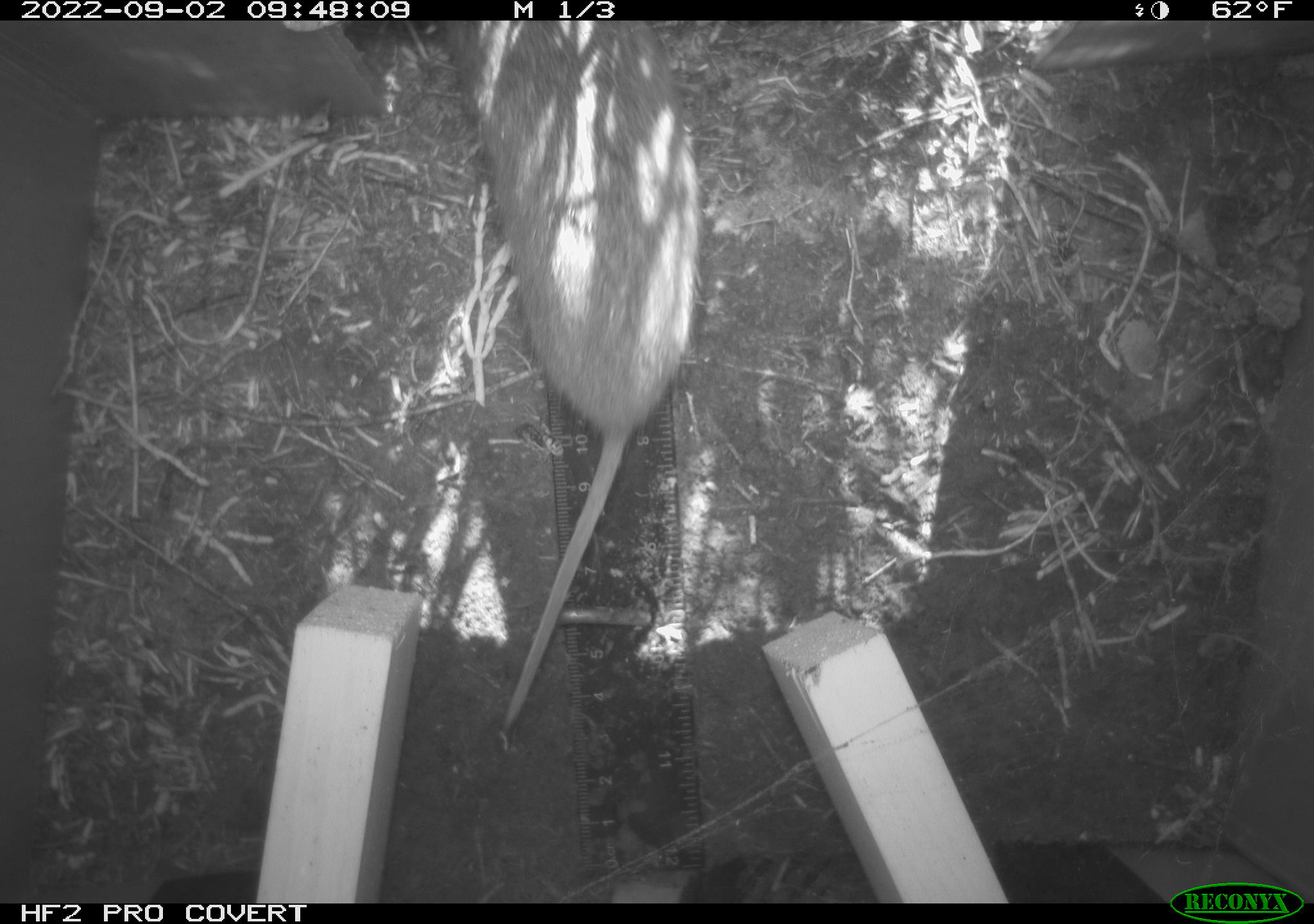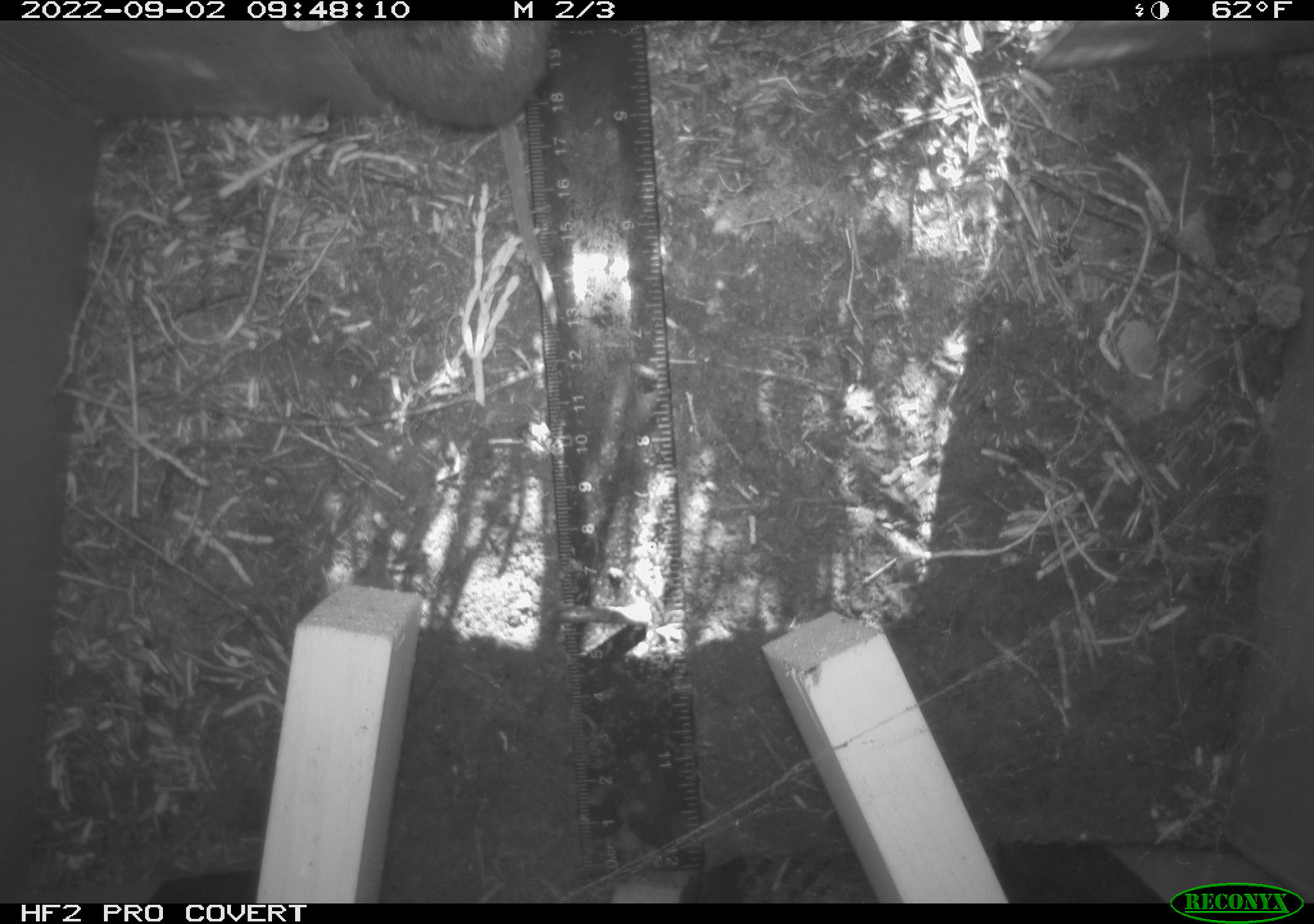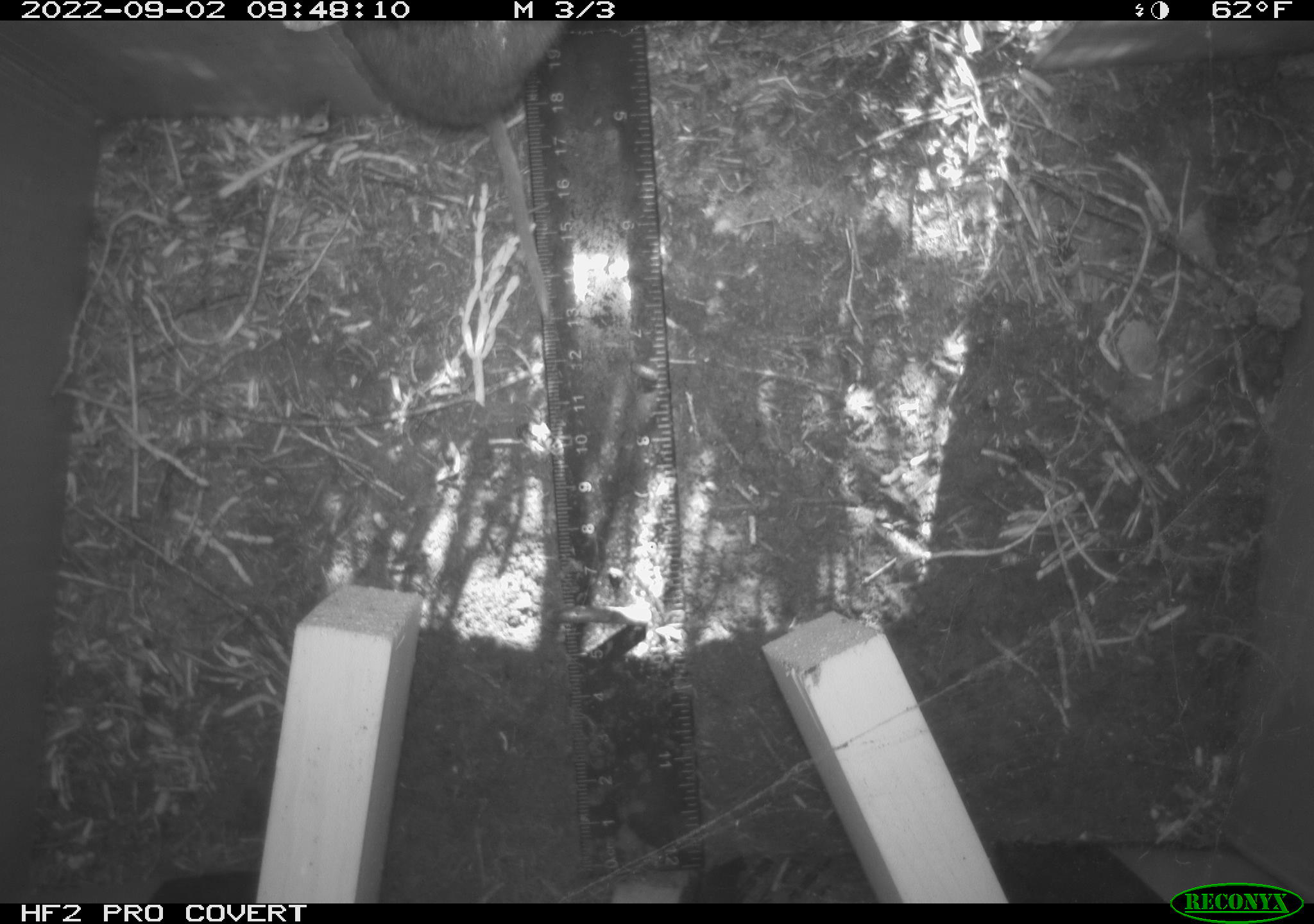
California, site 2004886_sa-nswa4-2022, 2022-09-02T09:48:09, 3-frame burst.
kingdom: Animalia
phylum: Chordata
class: Mammalia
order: Rodentia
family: Cricetidae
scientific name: Cricetidae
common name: hamsters, voles, lemmings, and allies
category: cricetidae family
Cricetidae family (hamsters, voles, lemmings, and allies) (Cricetidae).